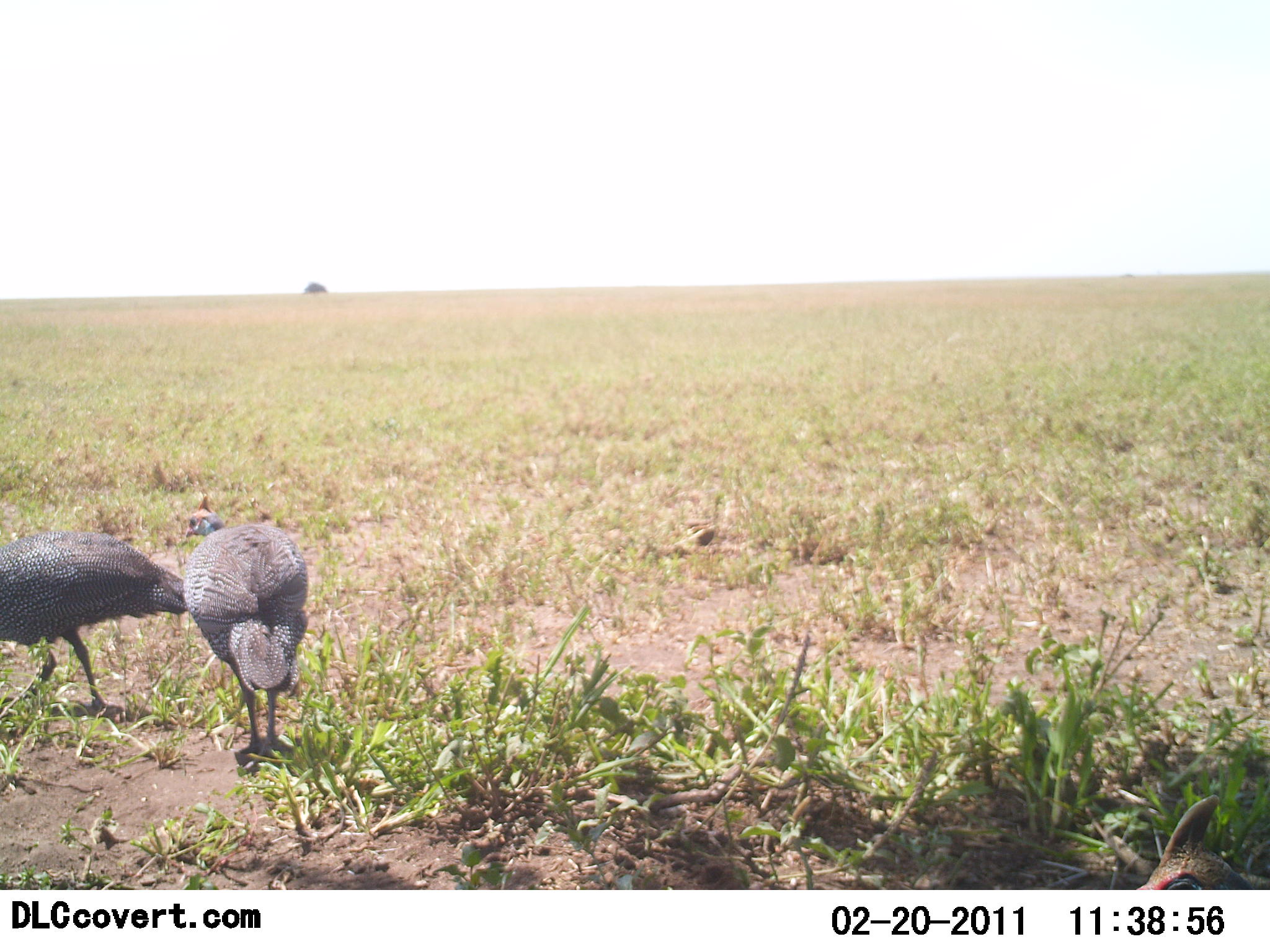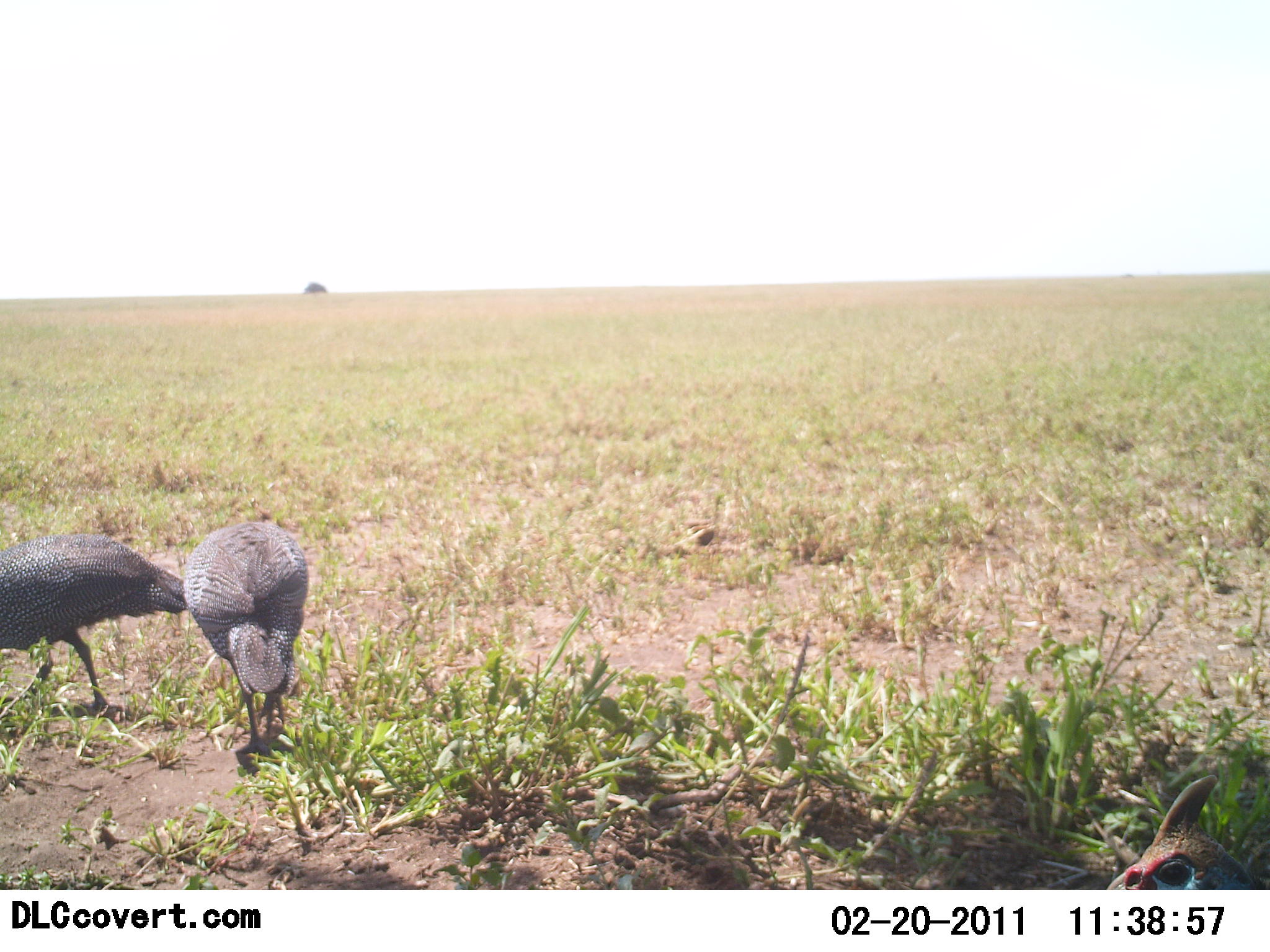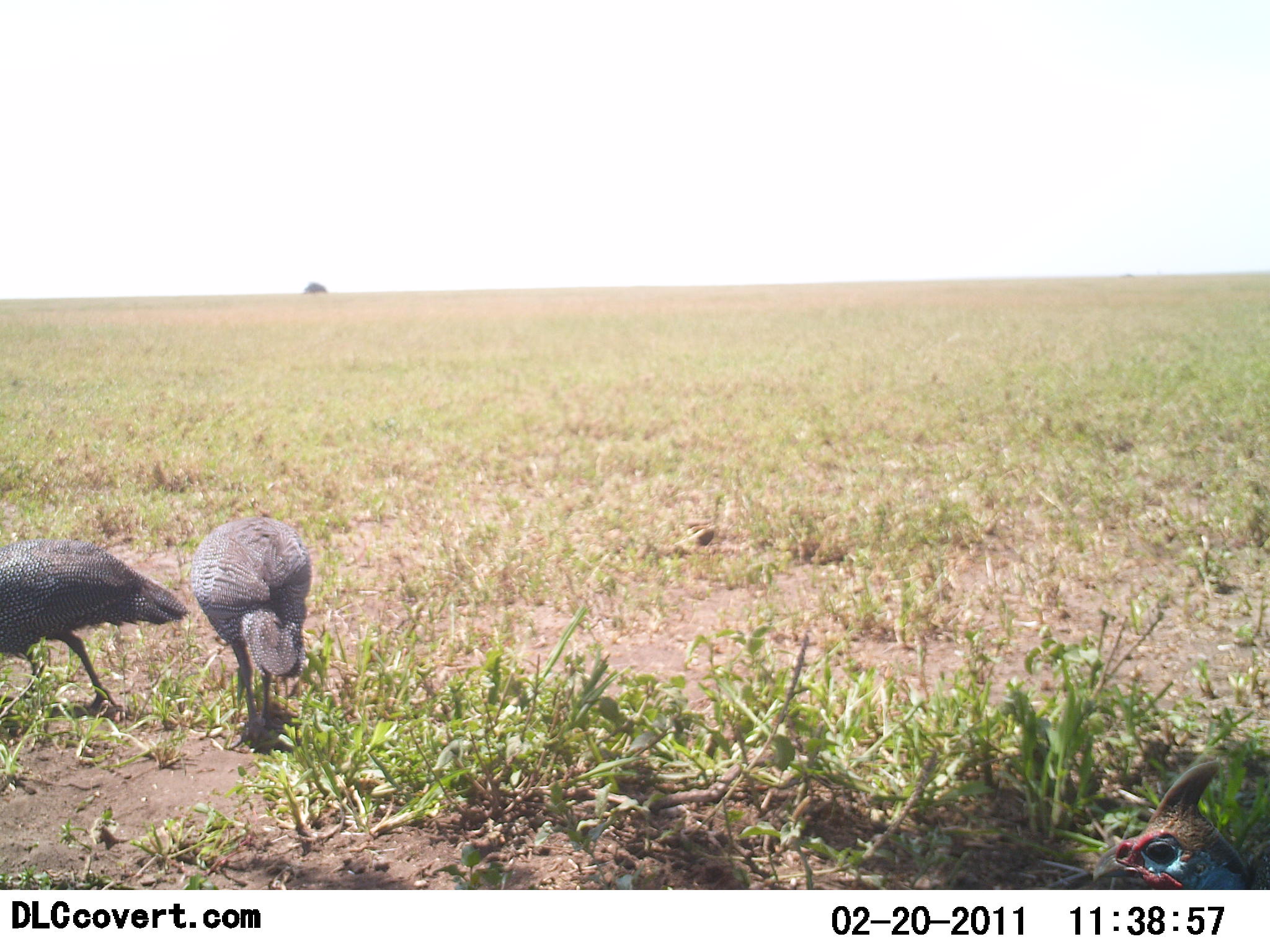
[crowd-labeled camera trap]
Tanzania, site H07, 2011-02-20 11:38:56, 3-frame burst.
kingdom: Animalia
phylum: Chordata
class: Aves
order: Galliformes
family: Numididae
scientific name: Numididae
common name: guinea fowl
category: guineafowl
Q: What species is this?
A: Guineafowl (guinea fowl) (Numididae).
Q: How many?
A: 3.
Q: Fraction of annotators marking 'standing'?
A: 80%.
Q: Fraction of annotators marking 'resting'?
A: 0%.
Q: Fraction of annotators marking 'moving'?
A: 7%.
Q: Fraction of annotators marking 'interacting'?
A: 0%.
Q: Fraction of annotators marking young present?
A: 0%.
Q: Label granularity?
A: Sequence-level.